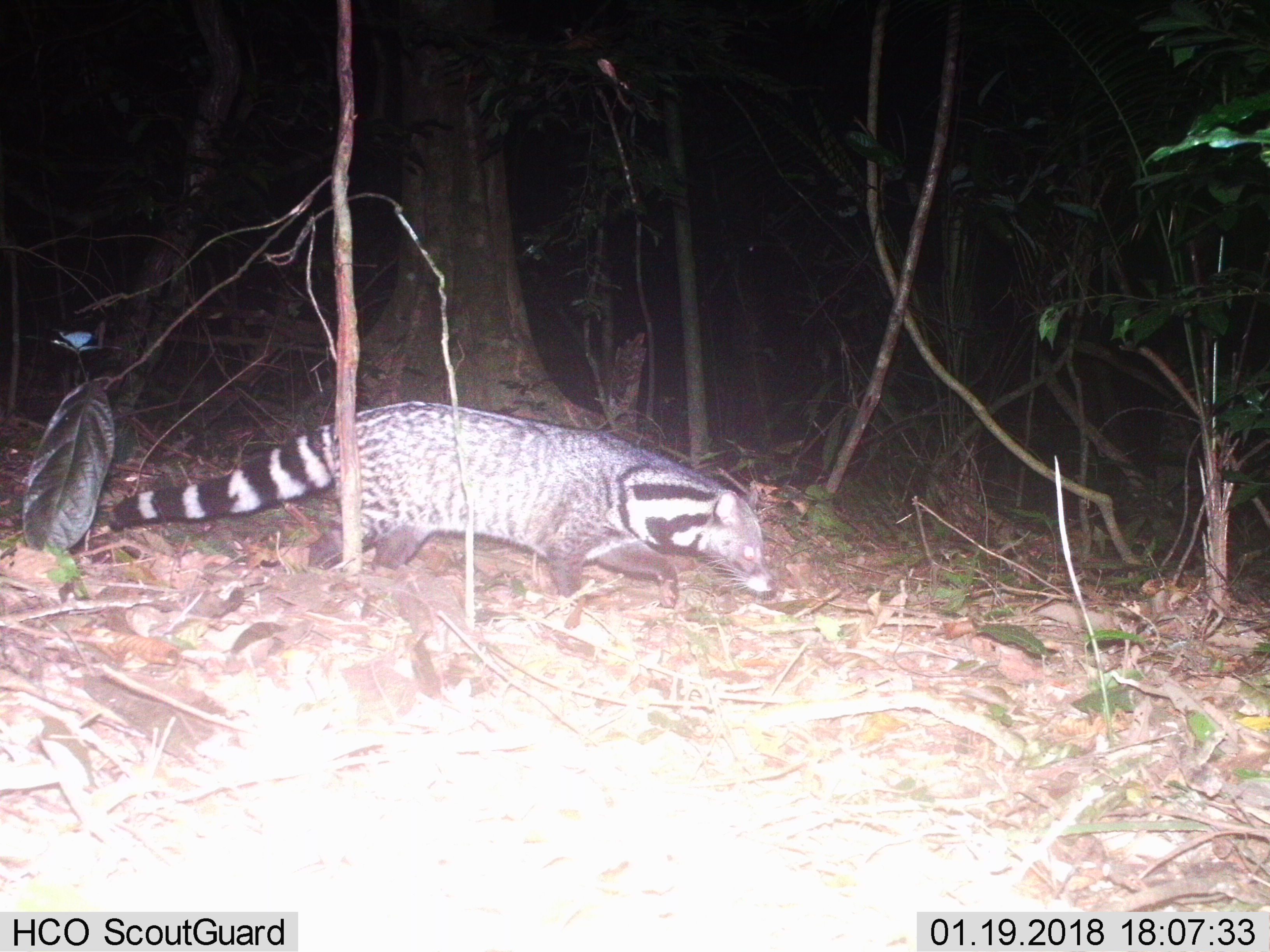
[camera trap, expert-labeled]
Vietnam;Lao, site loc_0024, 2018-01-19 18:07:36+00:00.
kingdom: Animalia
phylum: Chordata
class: Mammalia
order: Carnivora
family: Viverridae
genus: Viverra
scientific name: Viverra zibetha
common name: large indian civet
Large indian civet (Viverra zibetha). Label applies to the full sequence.